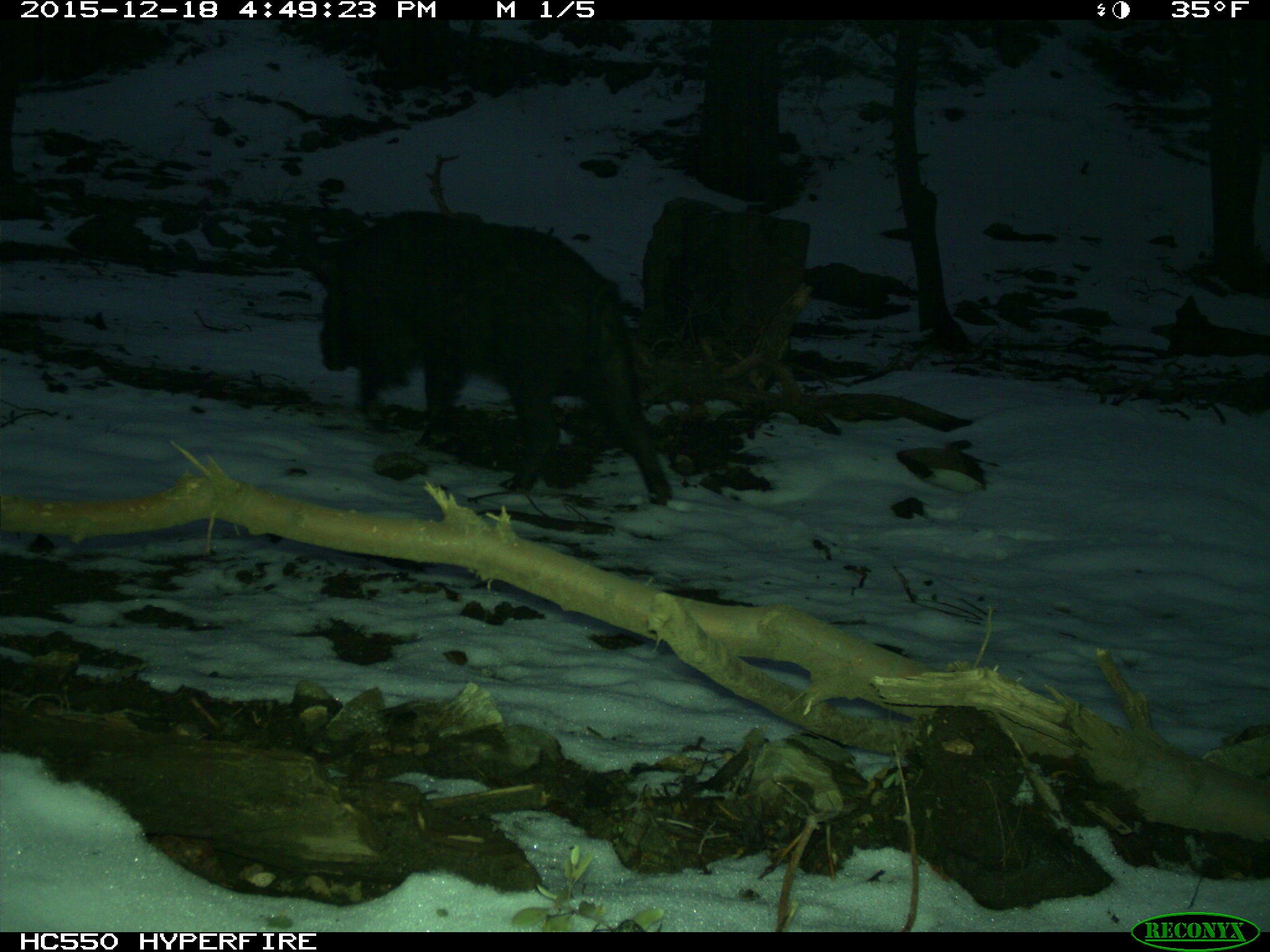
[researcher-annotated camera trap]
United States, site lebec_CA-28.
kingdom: Animalia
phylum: Chordata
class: Mammalia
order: Artiodactyla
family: Suidae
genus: Sus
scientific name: Sus scrofa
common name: wild boar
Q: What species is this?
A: Sus scrofa (wild boar).